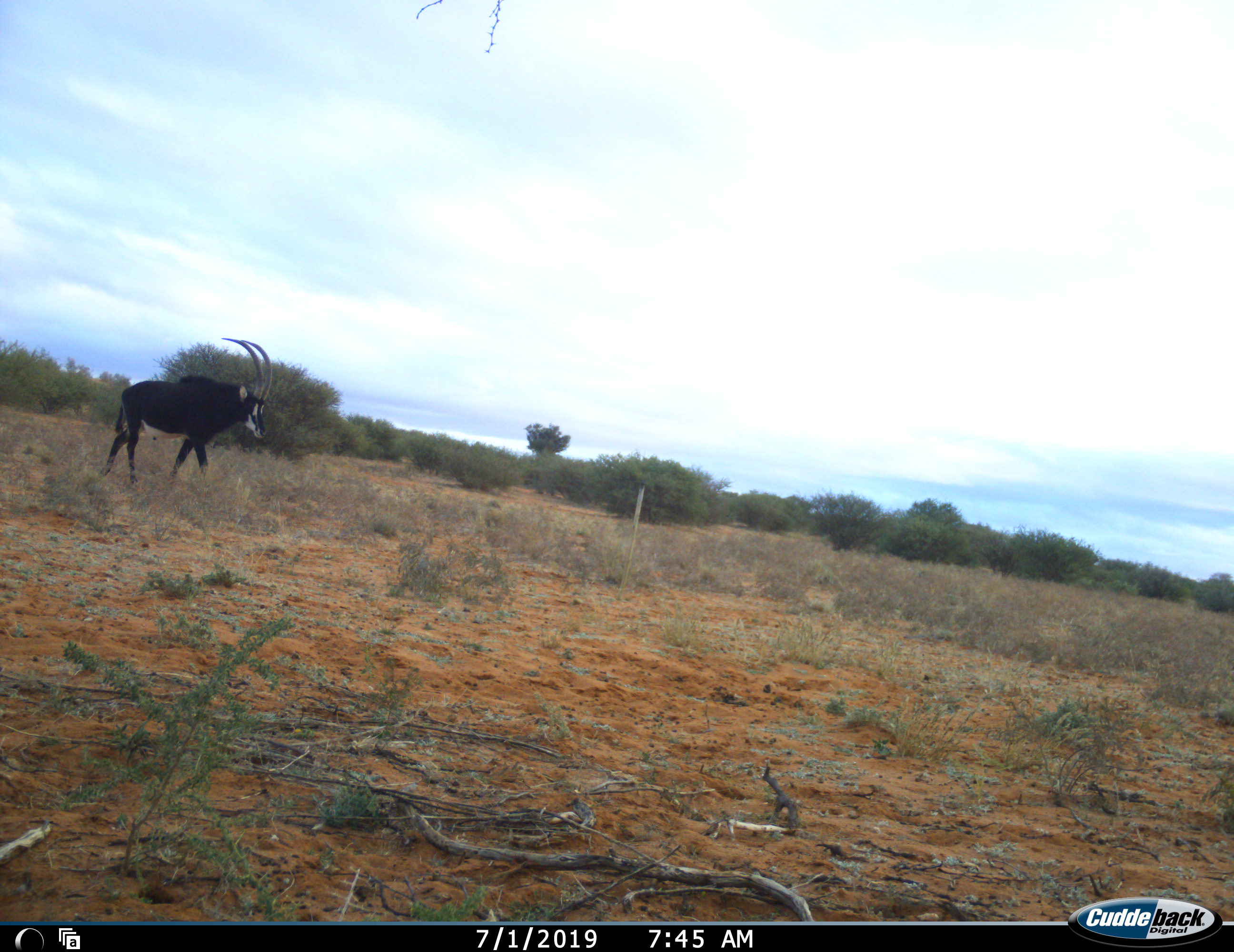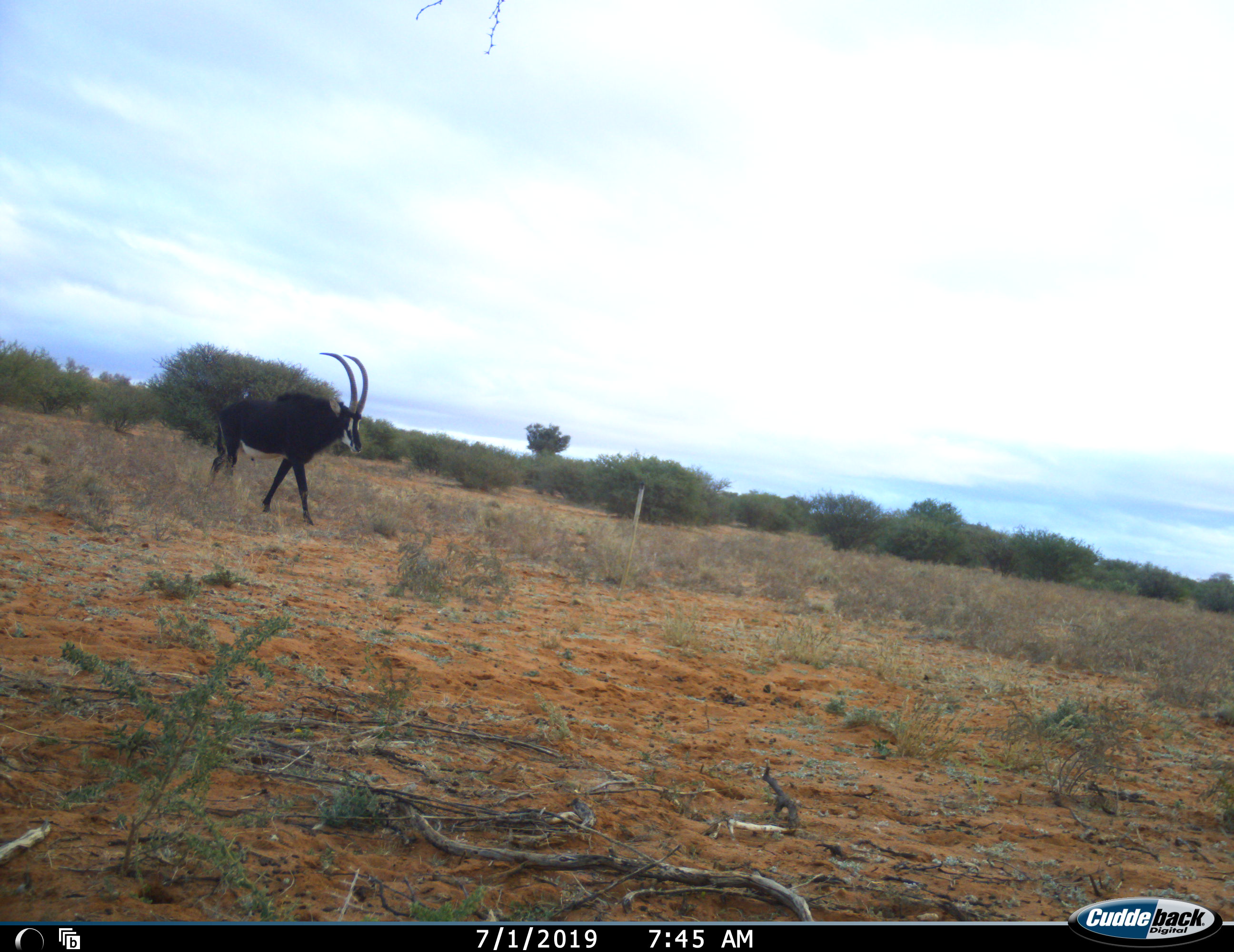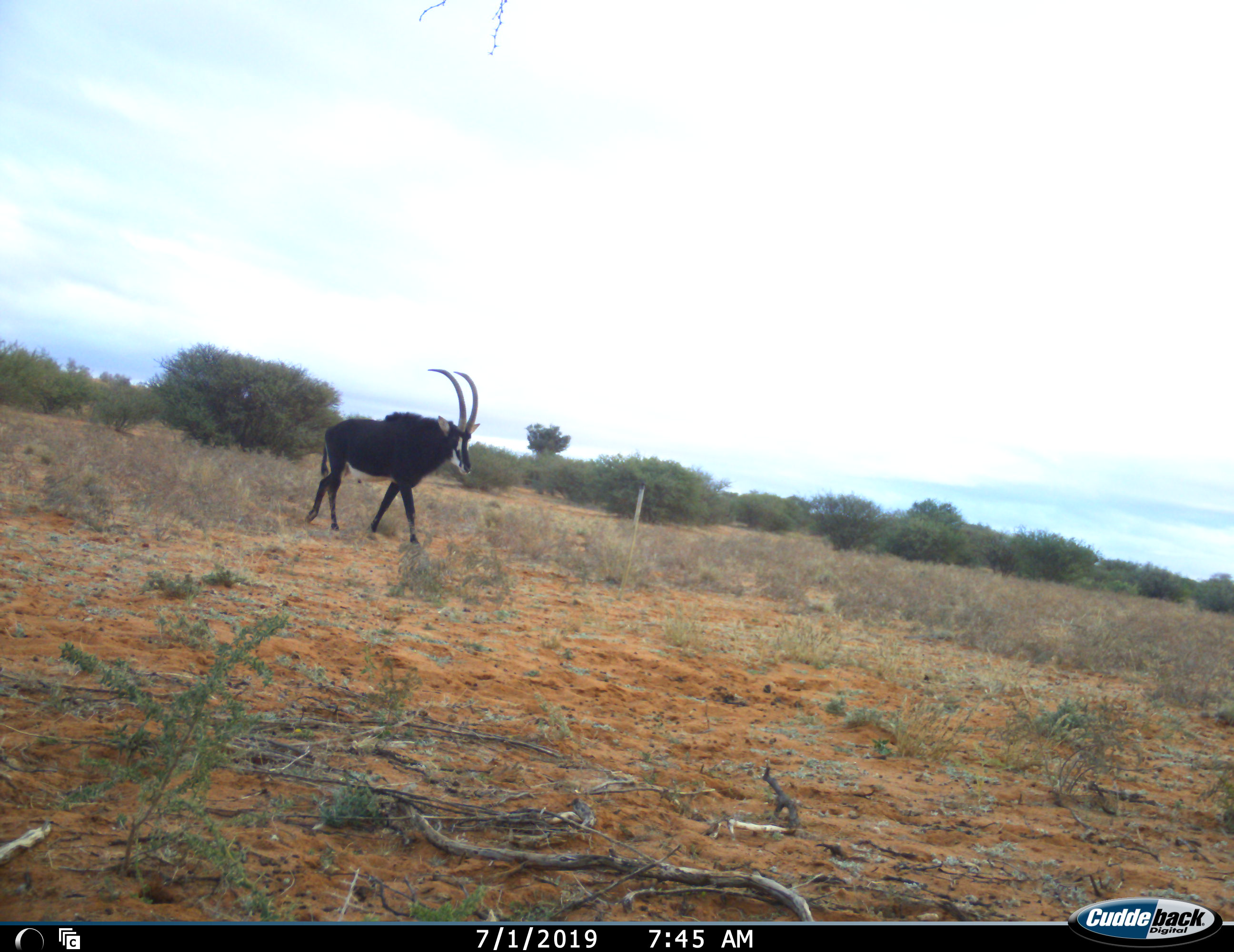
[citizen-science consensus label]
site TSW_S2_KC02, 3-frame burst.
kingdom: Animalia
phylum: Chordata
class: Mammalia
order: Artiodactyla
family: Bovidae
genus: Hippotragus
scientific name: Hippotragus niger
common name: sable antelope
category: sable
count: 1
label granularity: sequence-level